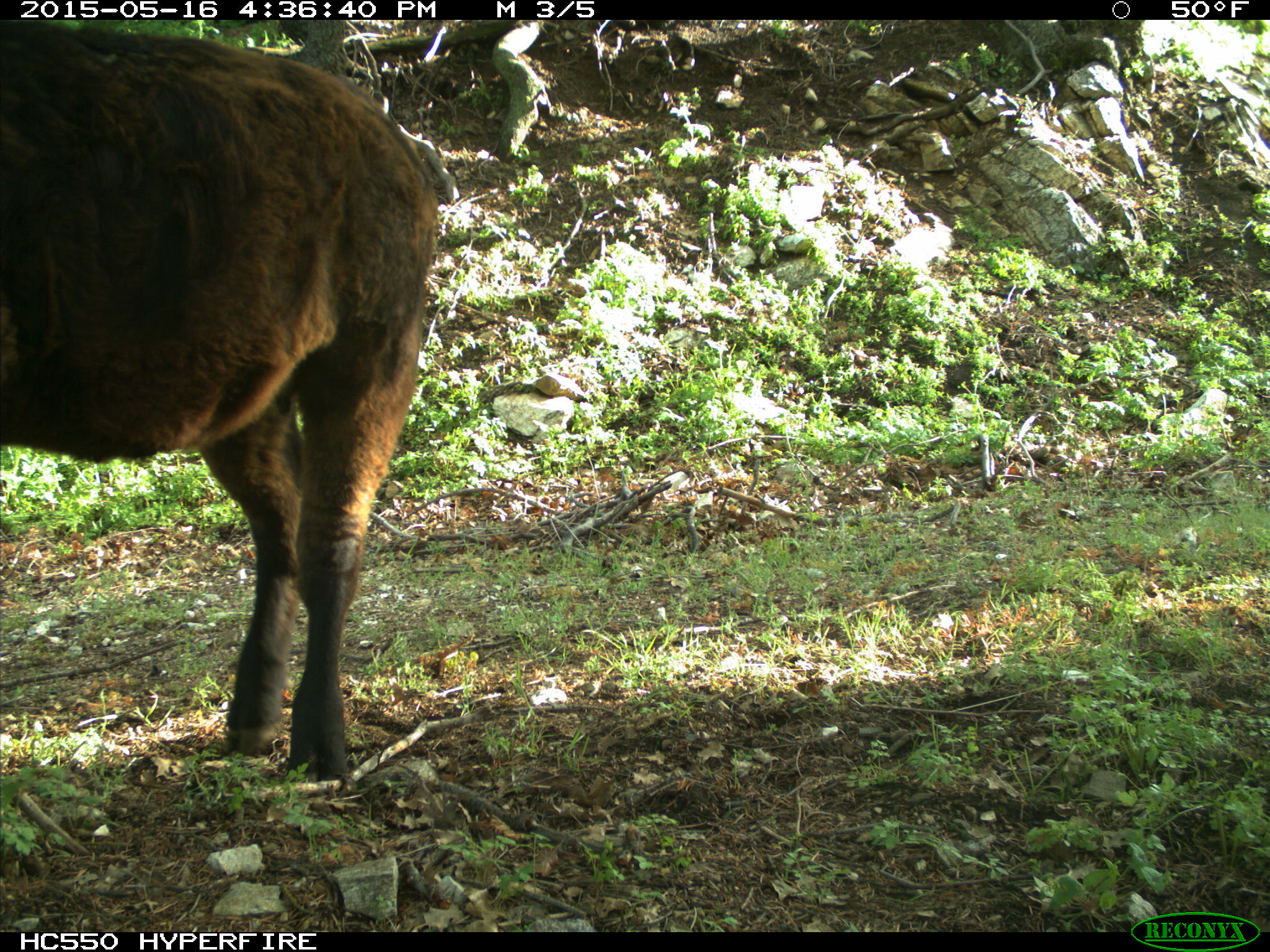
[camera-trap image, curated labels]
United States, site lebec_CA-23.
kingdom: Animalia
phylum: Chordata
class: Mammalia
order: Artiodactyla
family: Bovidae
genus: Bos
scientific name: Bos taurus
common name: domestic cow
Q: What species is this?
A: Bos taurus (domestic cow).